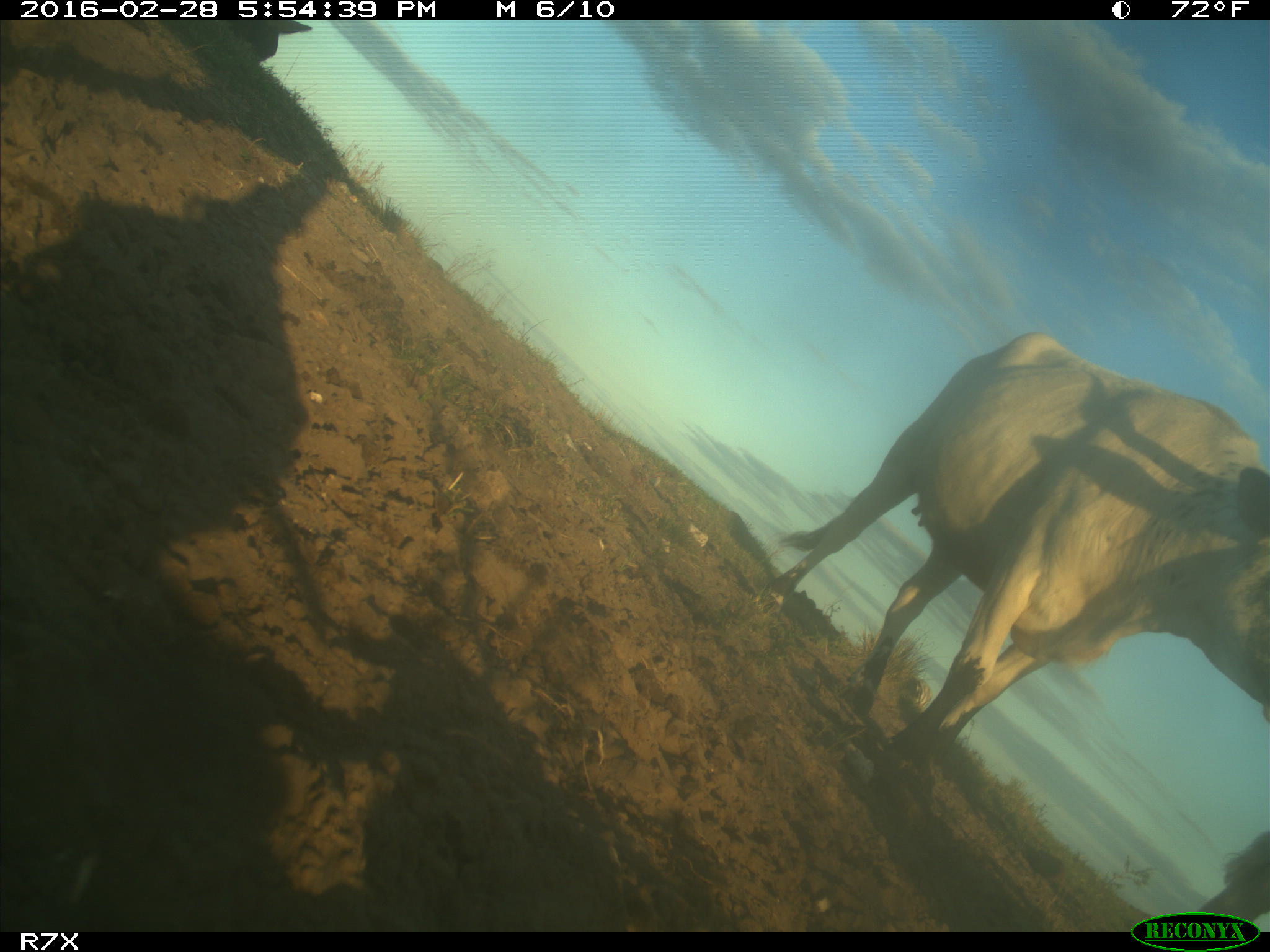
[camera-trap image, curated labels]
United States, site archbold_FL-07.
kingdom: Animalia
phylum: Chordata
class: Mammalia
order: Artiodactyla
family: Bovidae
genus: Bos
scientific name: Bos taurus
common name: domestic cow